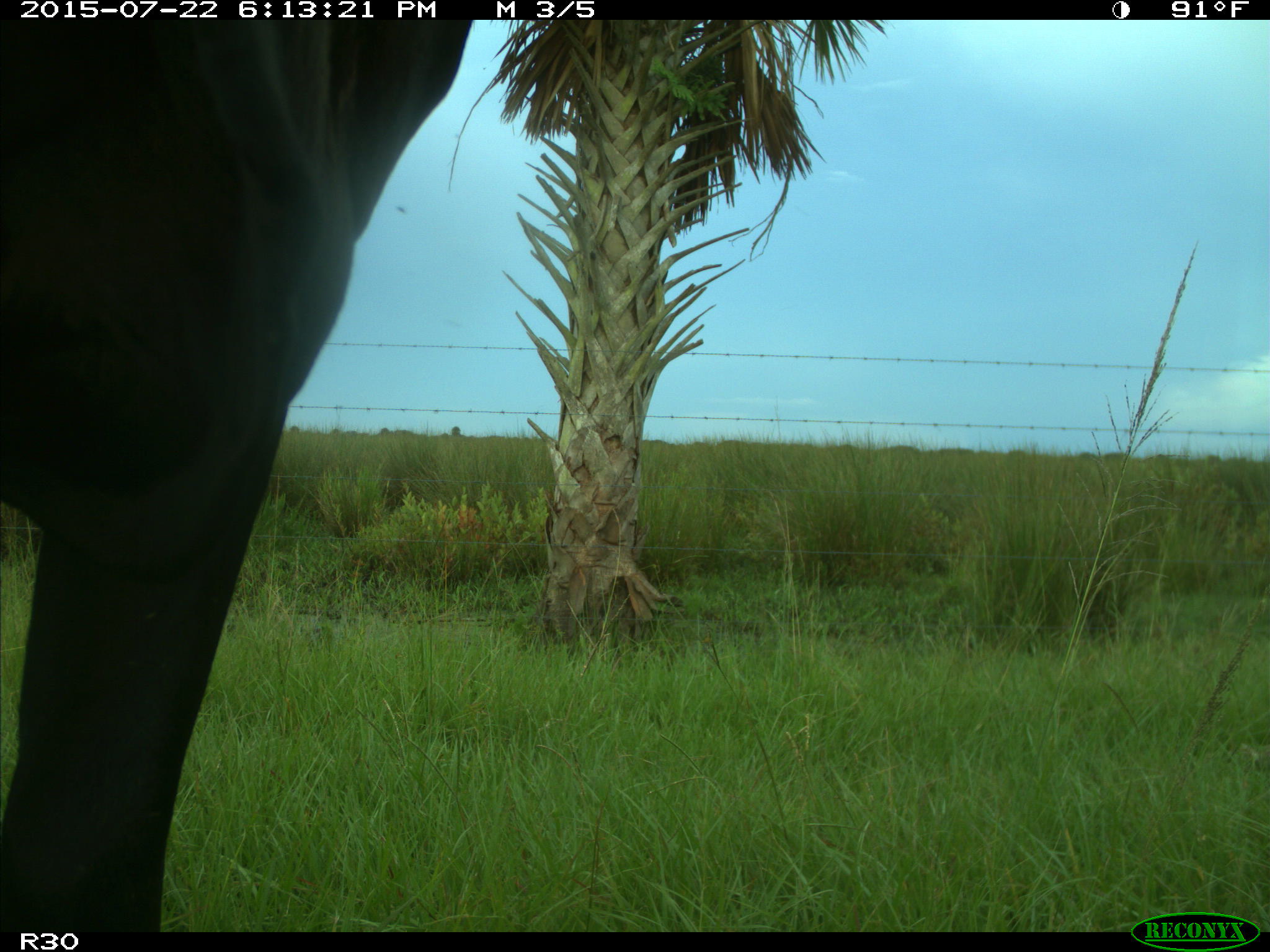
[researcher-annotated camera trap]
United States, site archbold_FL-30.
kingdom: Animalia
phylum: Chordata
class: Mammalia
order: Artiodactyla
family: Bovidae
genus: Bos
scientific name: Bos taurus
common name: domestic cow